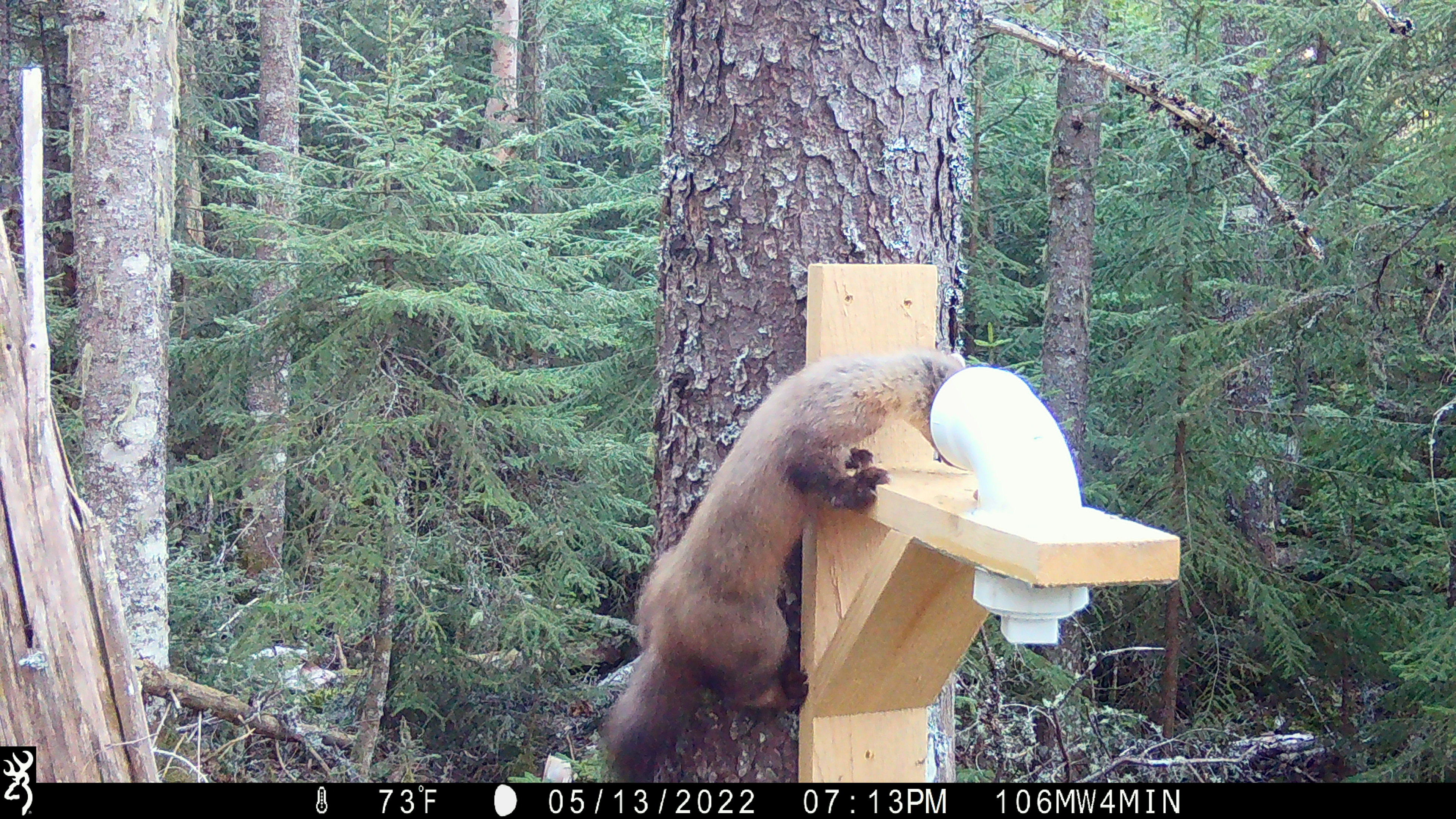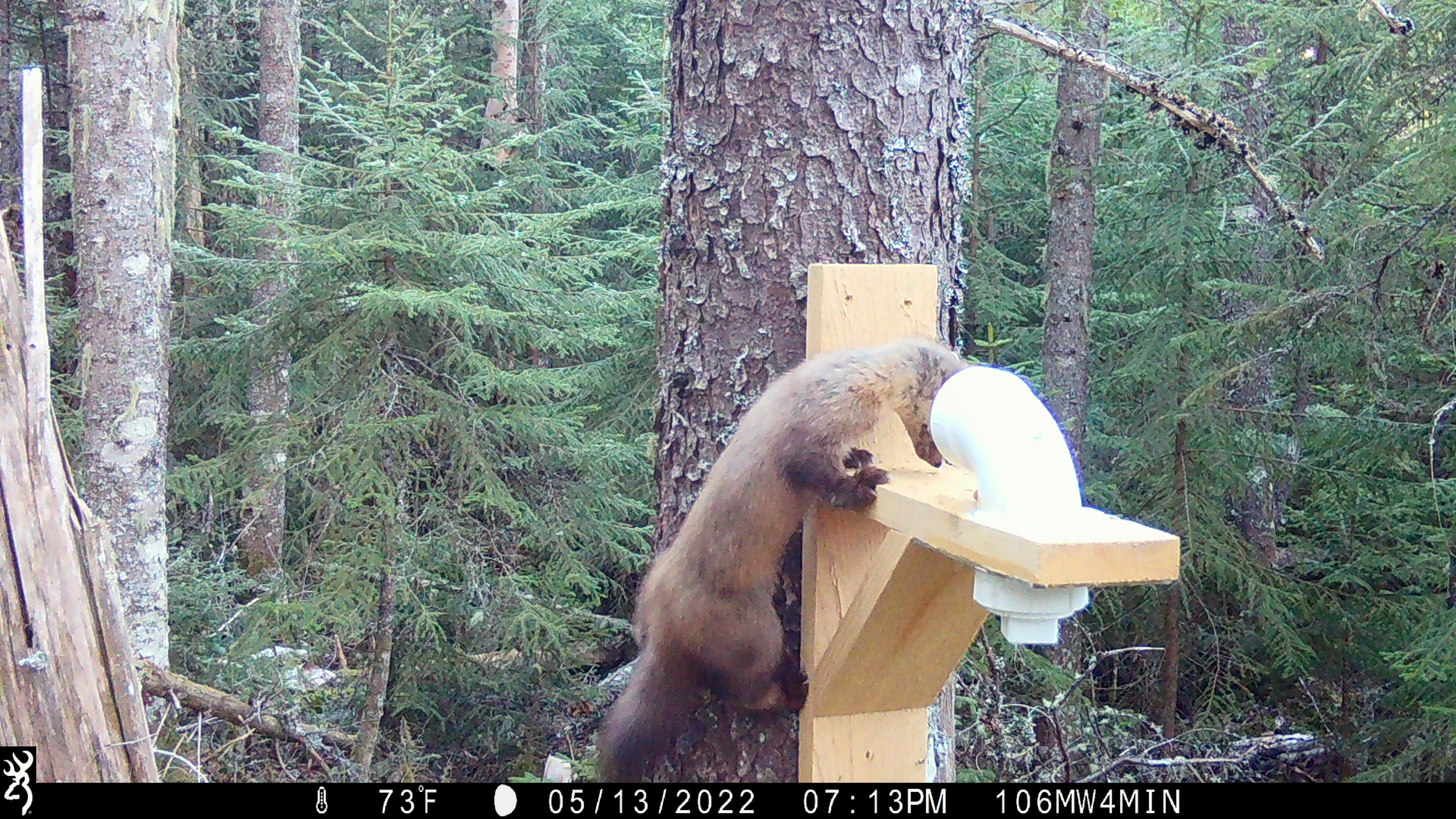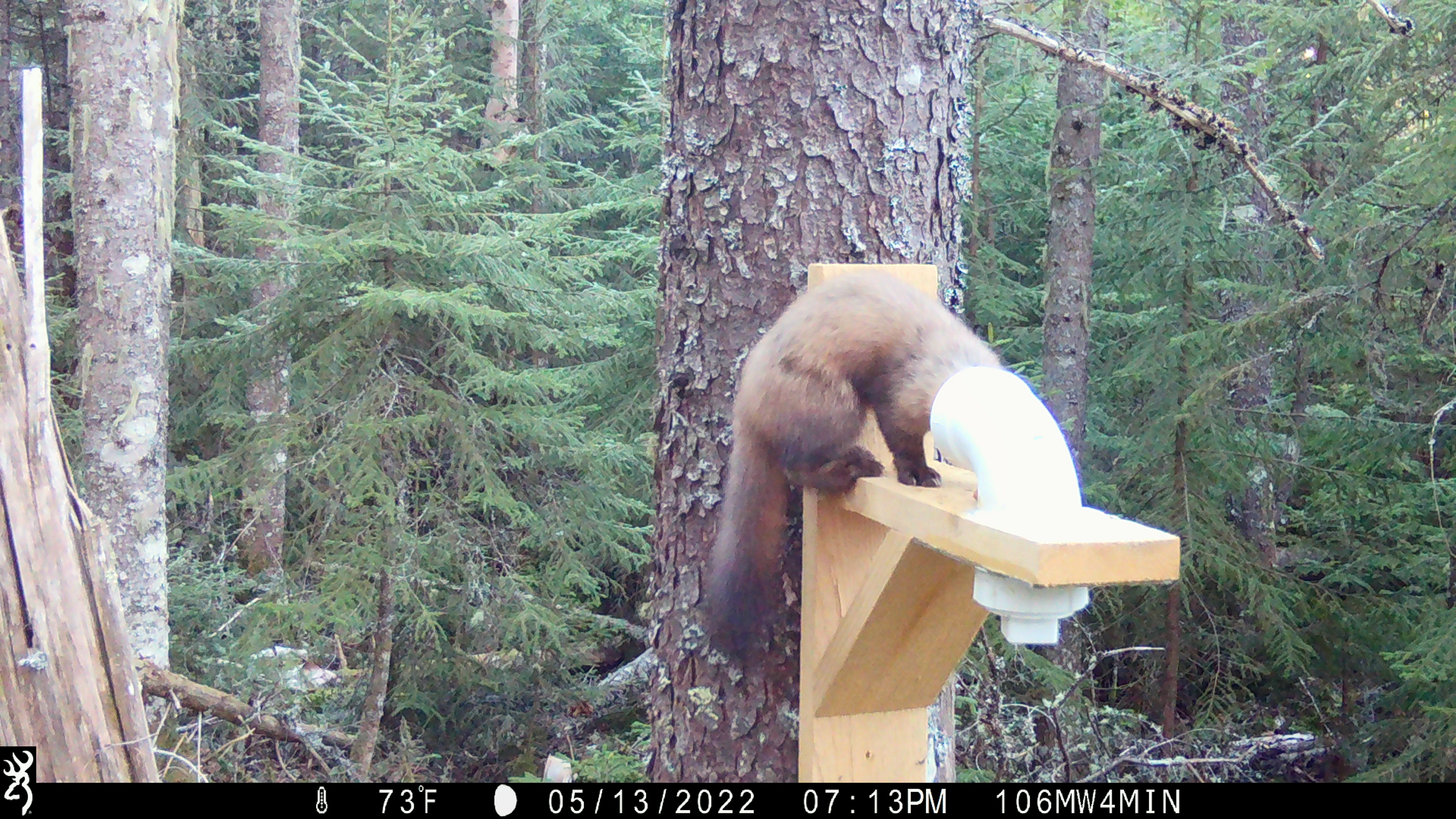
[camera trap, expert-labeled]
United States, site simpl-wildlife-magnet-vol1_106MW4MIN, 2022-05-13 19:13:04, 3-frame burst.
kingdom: Animalia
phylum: Chordata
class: Mammalia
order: Carnivora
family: Mustelidae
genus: Martes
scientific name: Martes americana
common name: american marten